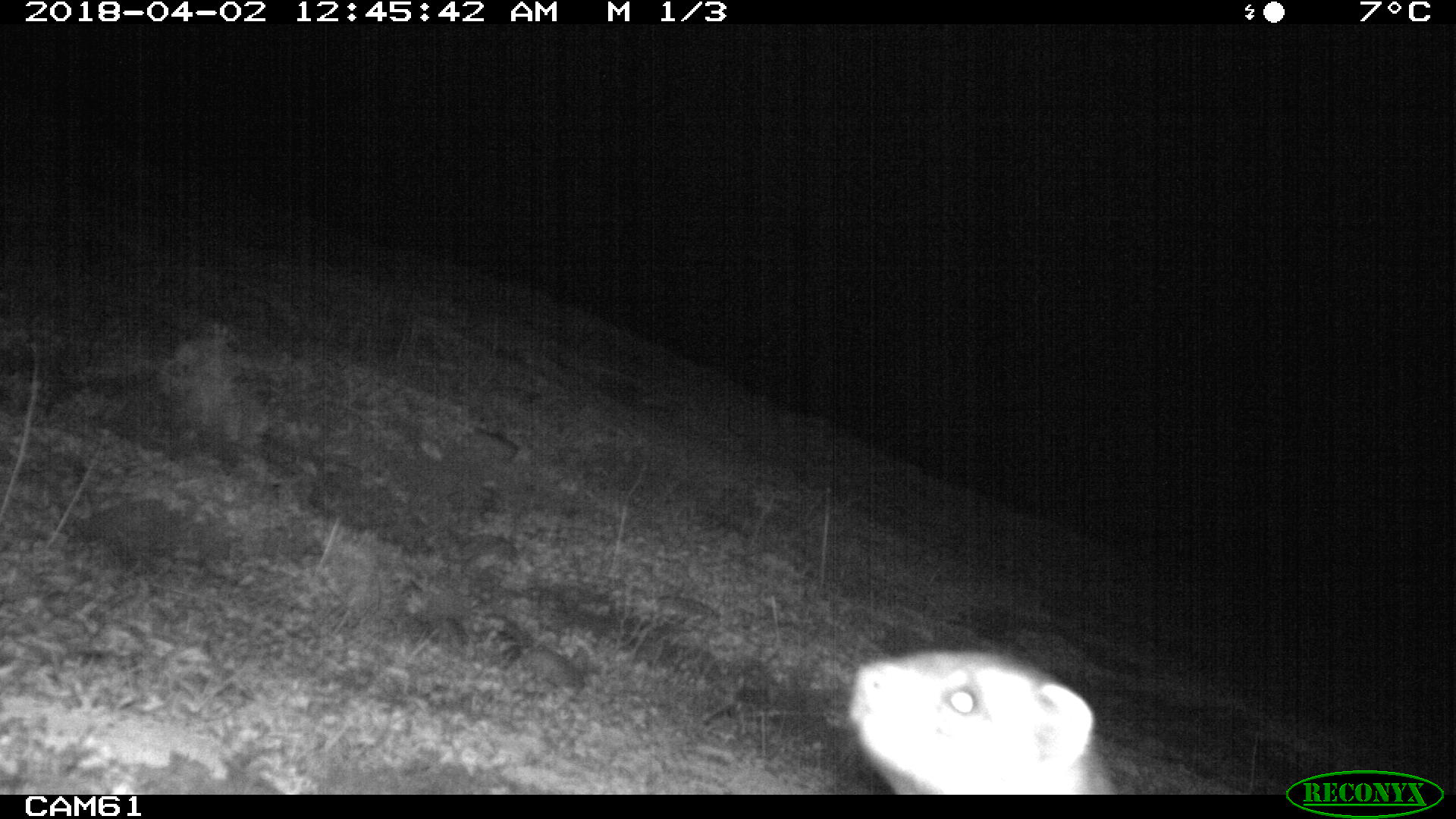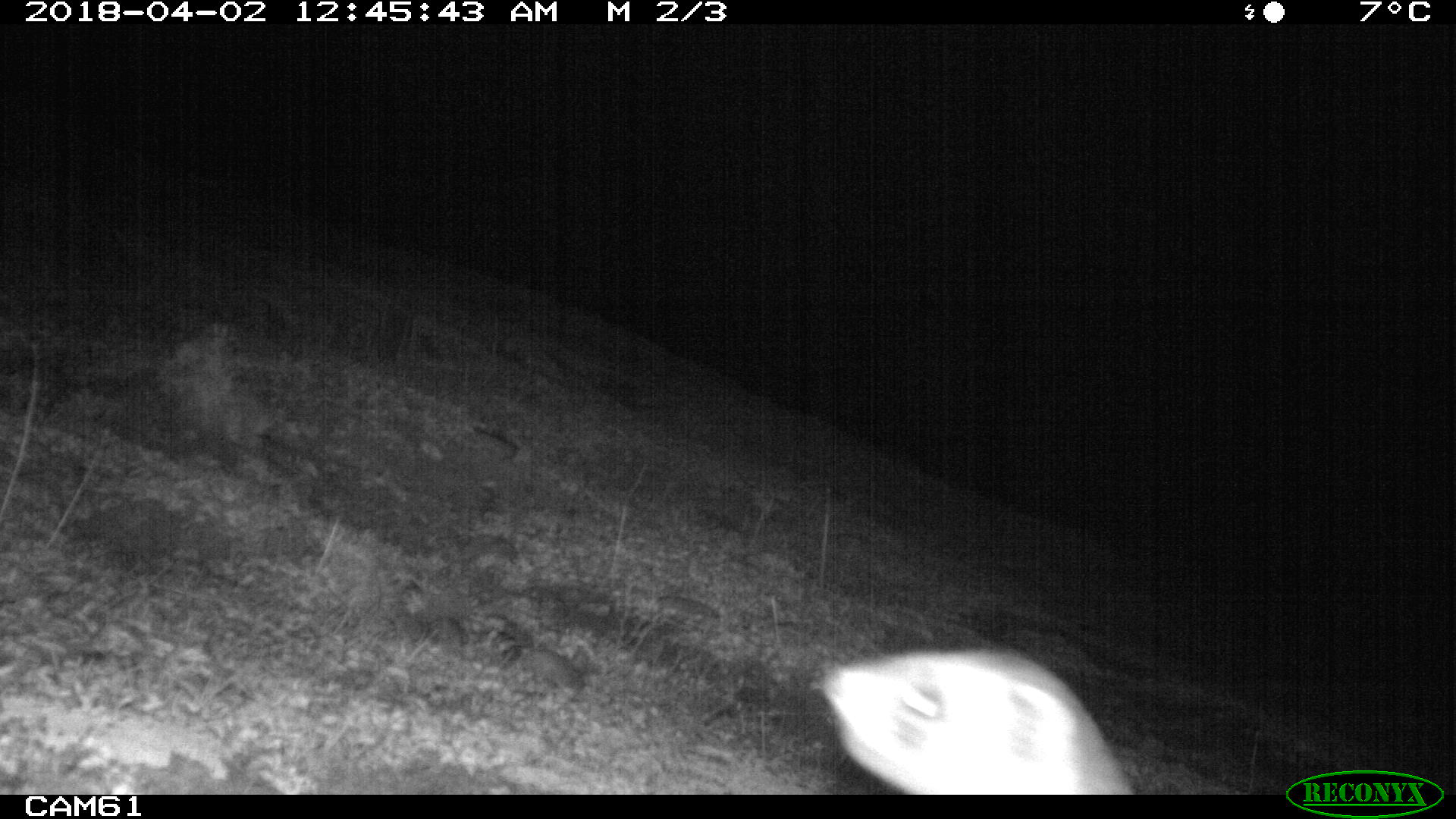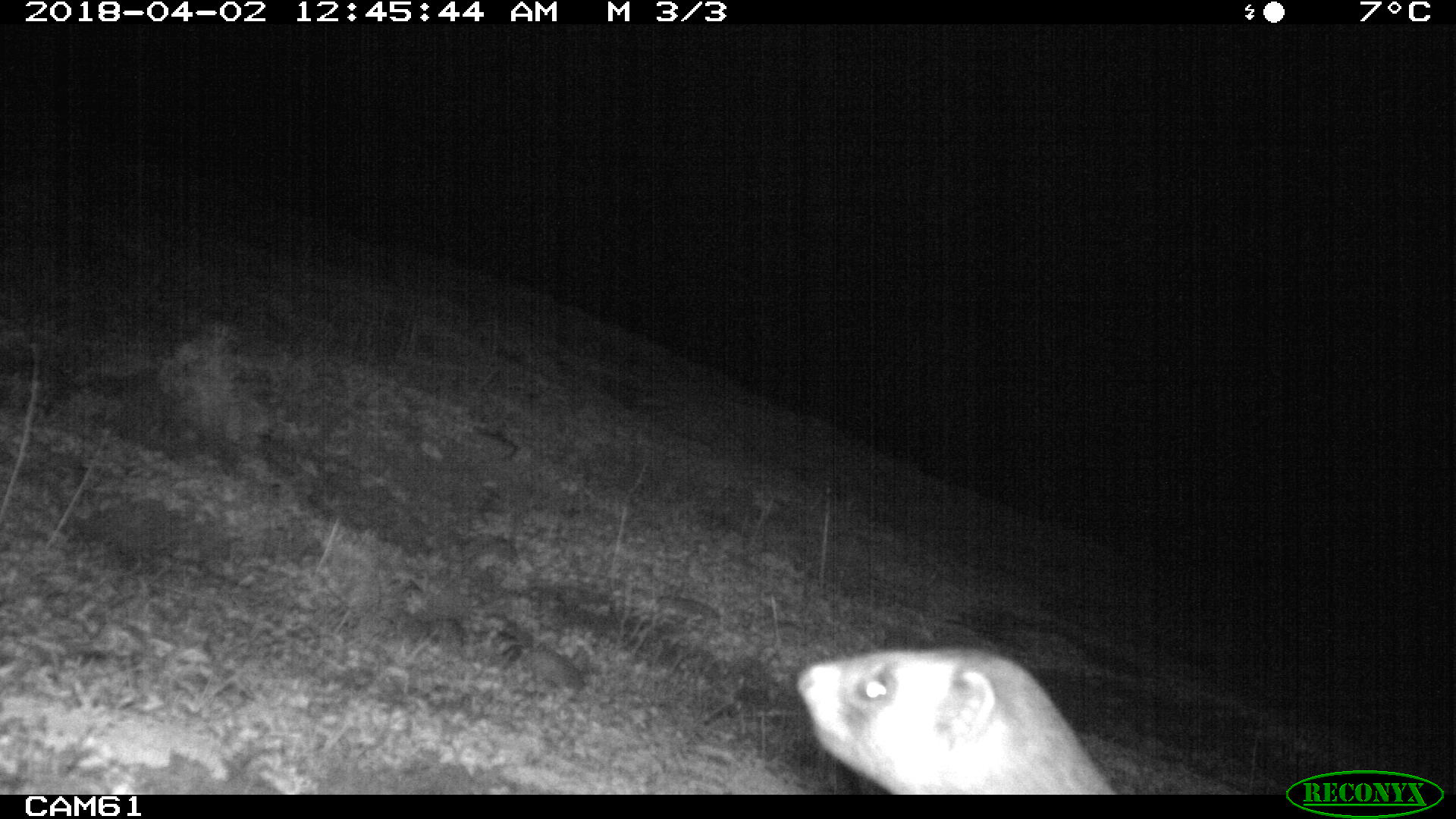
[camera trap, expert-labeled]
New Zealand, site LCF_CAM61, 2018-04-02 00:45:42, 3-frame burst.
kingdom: Animalia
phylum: Chordata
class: Mammalia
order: Carnivora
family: Mustelidae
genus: Mustela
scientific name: Mustela furo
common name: ferret